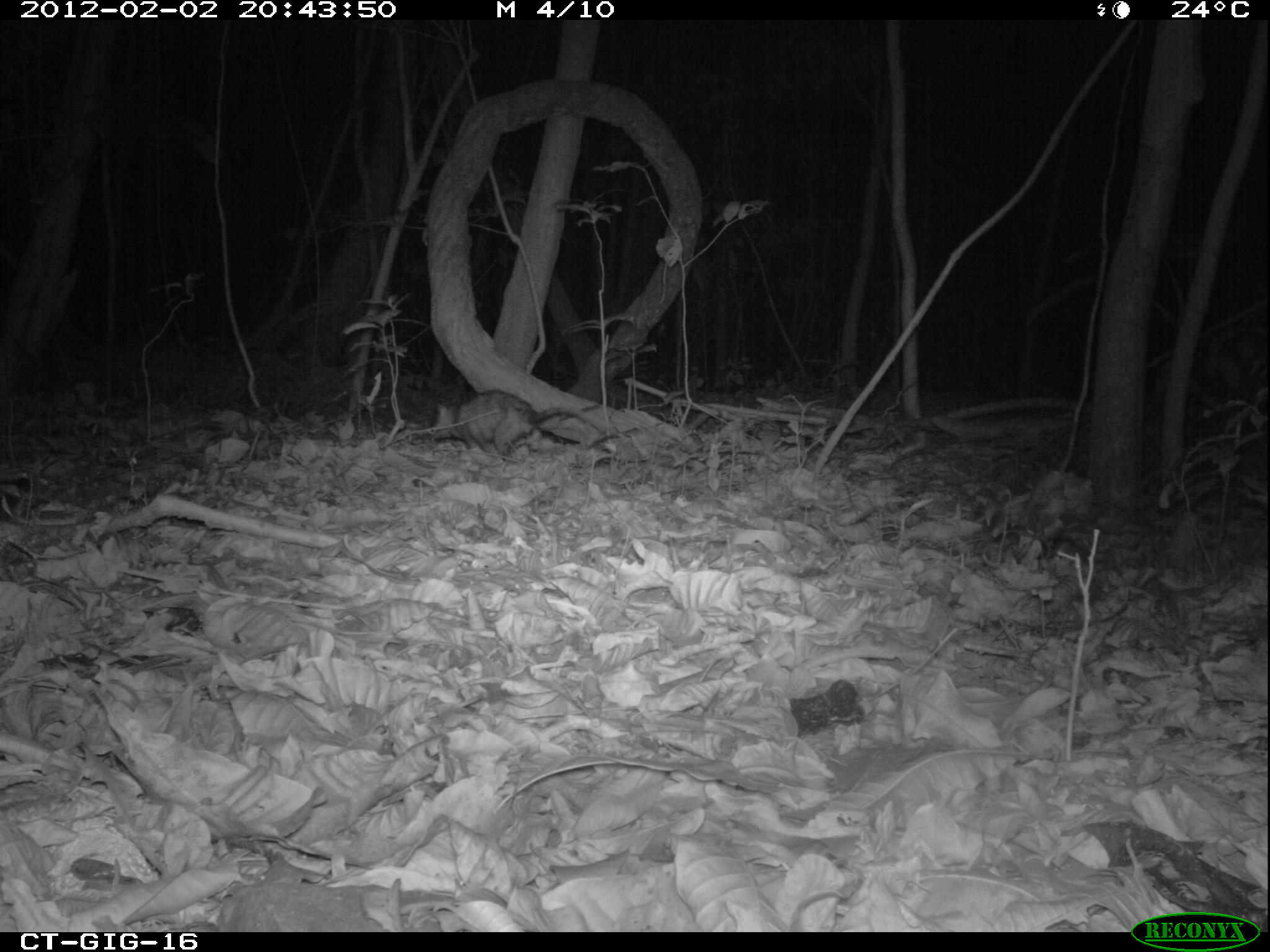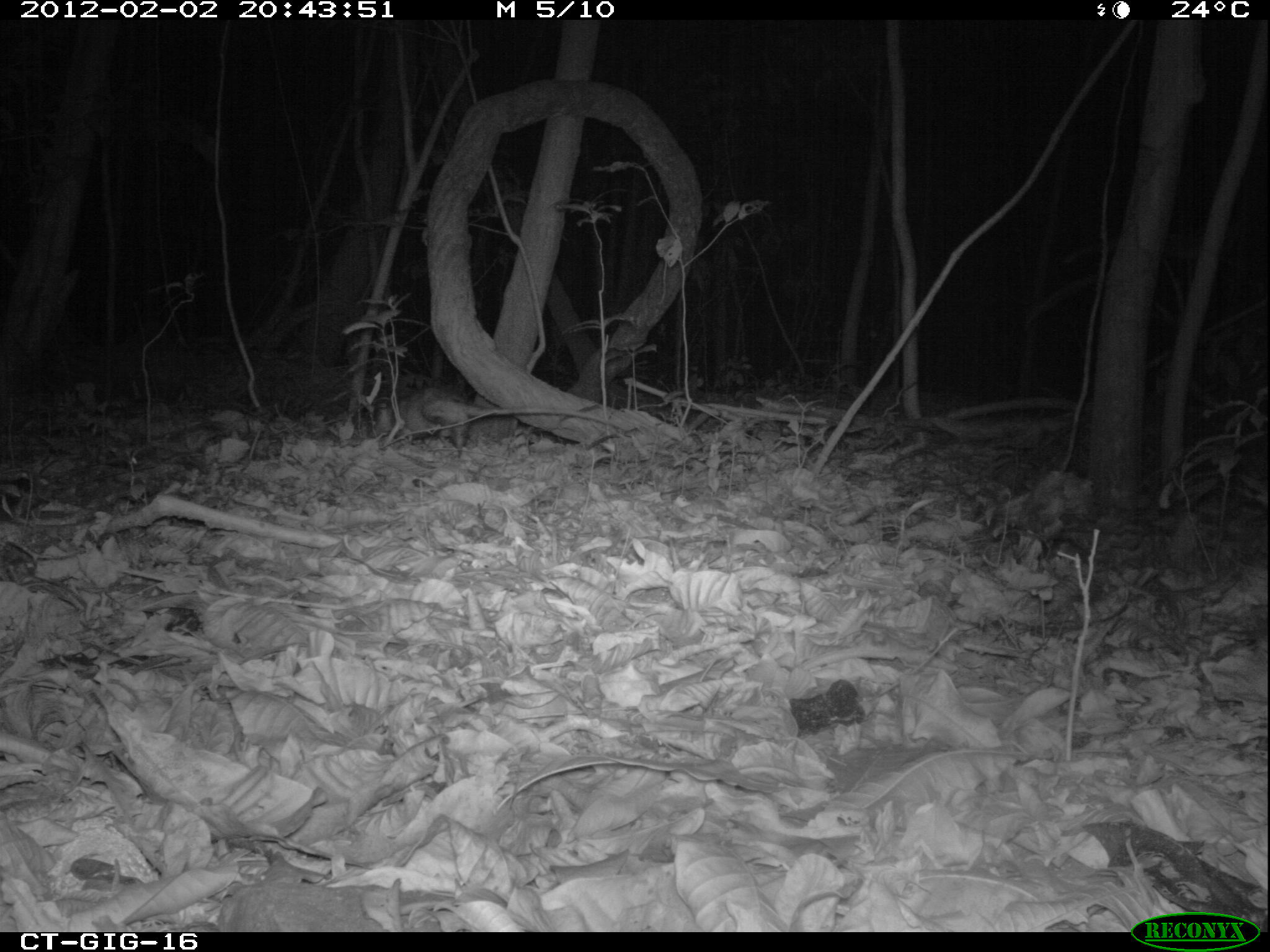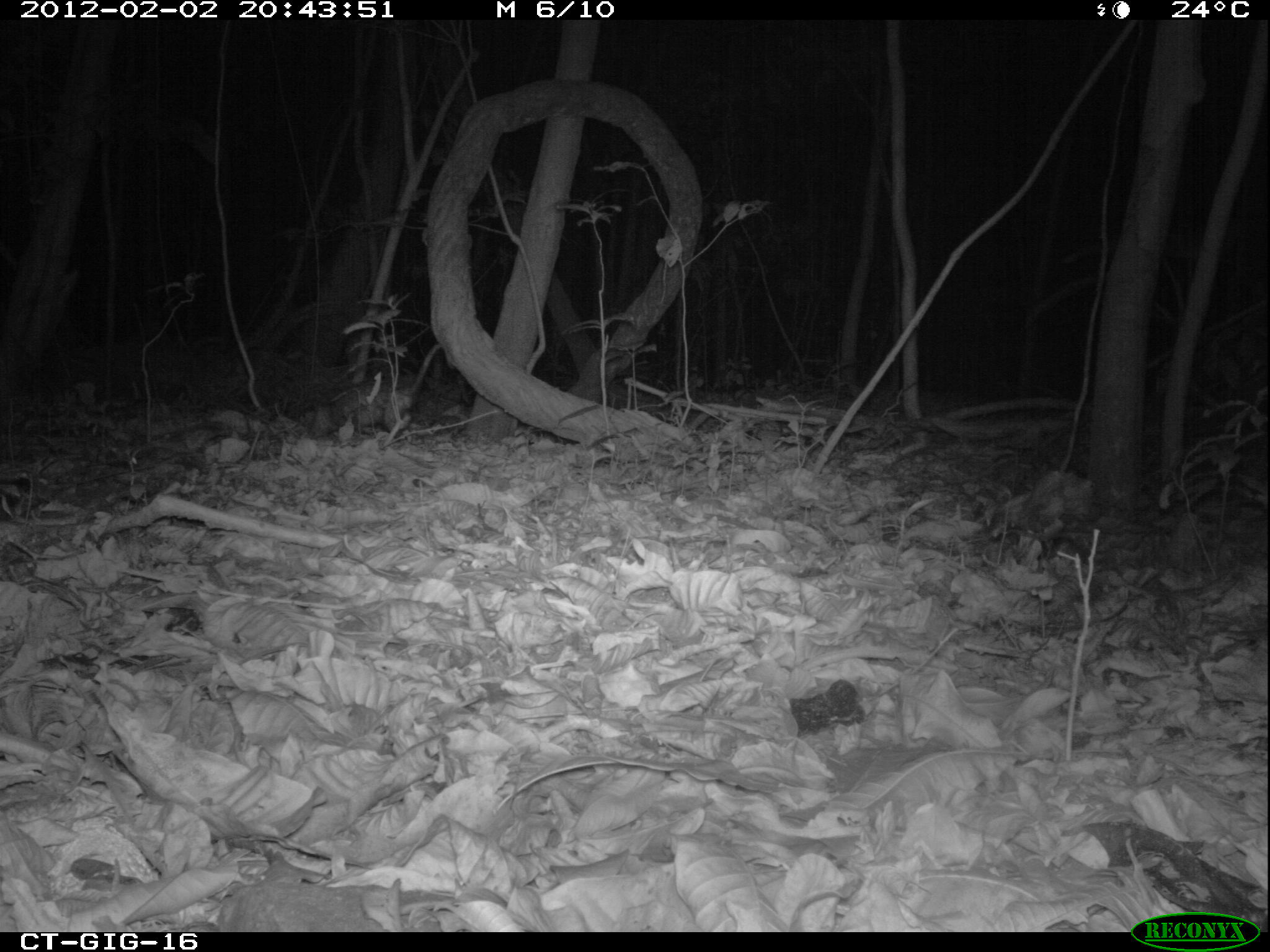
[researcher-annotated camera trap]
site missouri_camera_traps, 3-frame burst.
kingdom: Animalia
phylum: Chordata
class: Mammalia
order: Didelphimorphia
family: Didelphidae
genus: Didelphis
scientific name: Didelphis marsupialis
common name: common opossum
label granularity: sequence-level